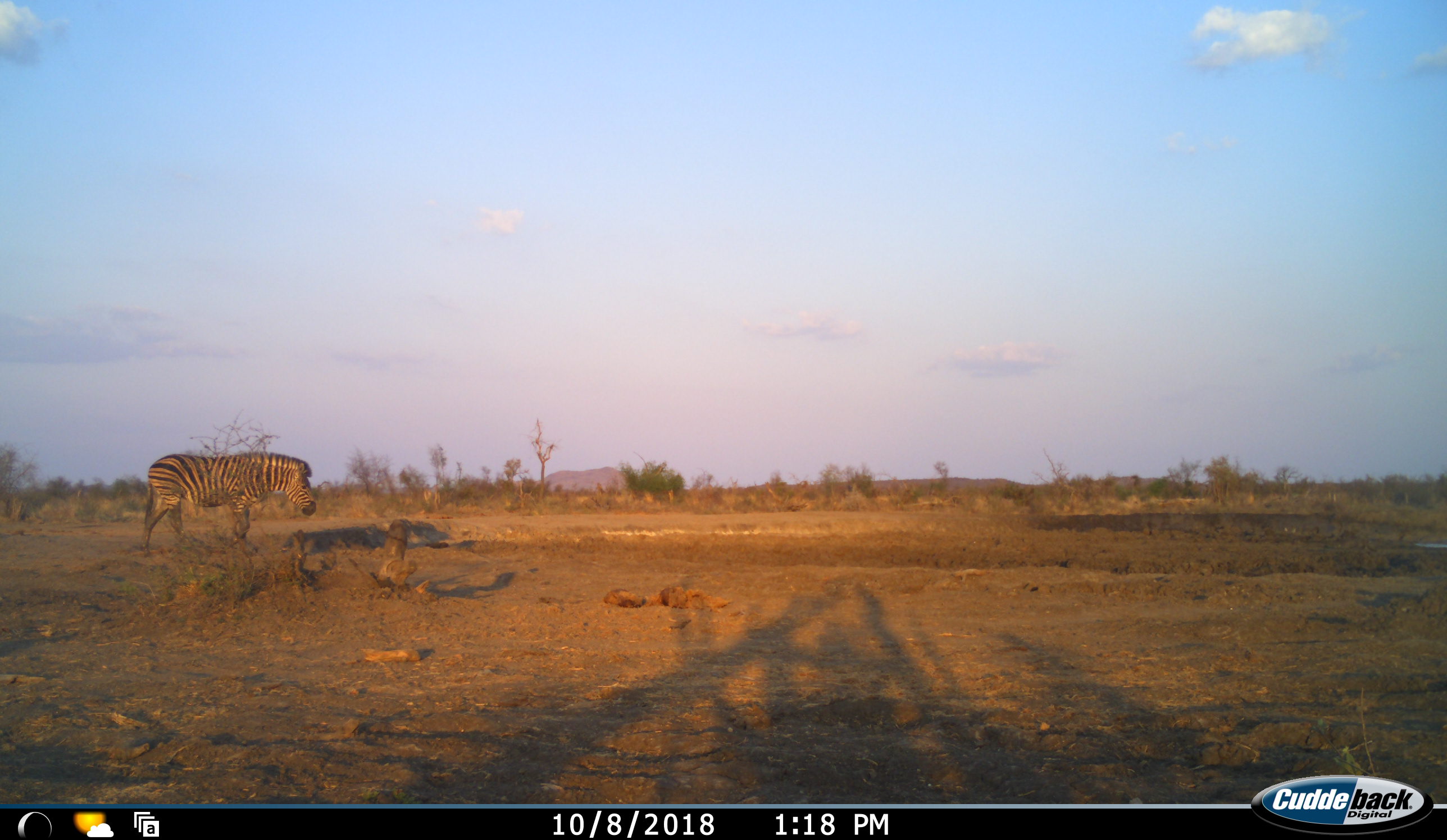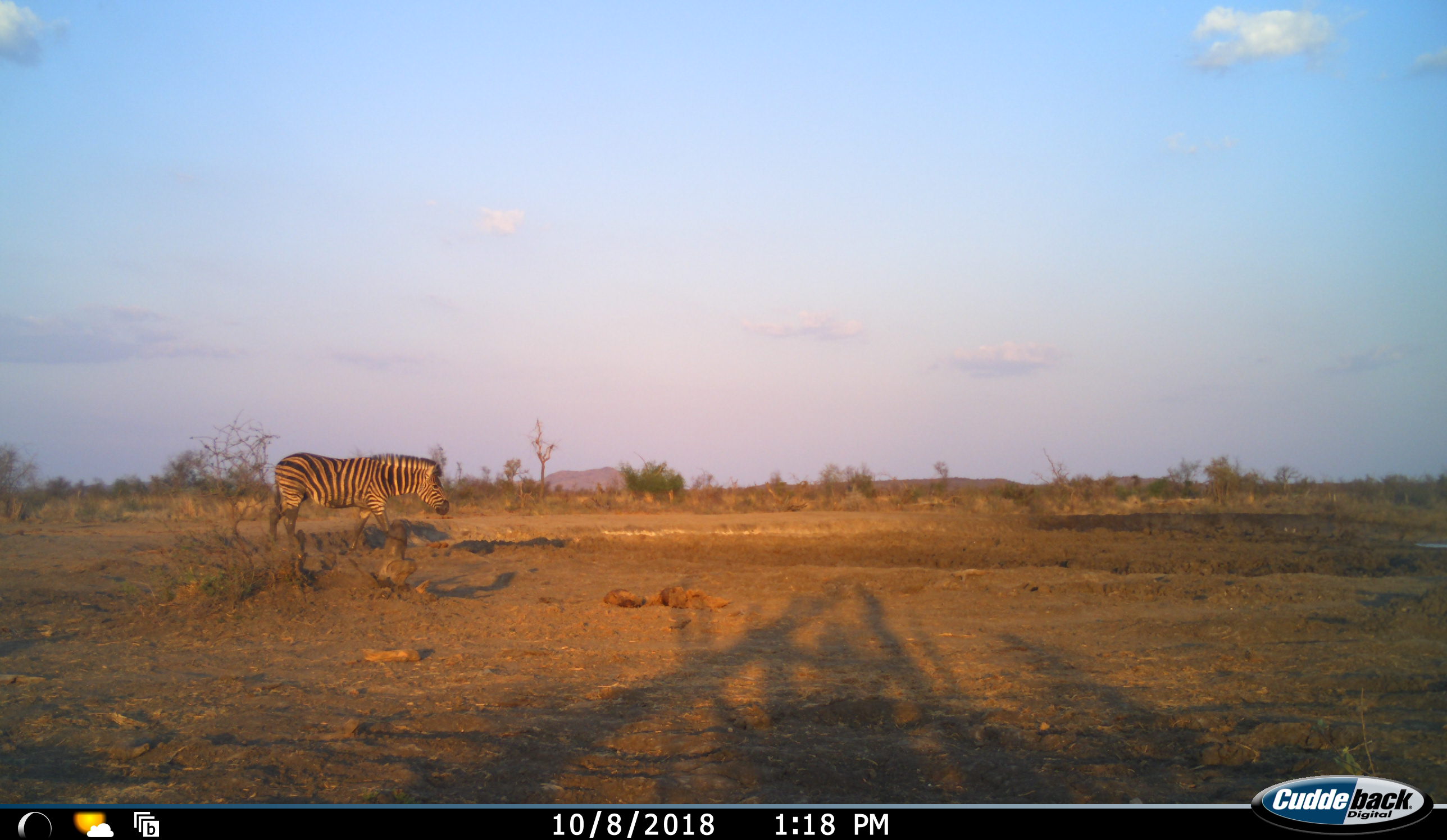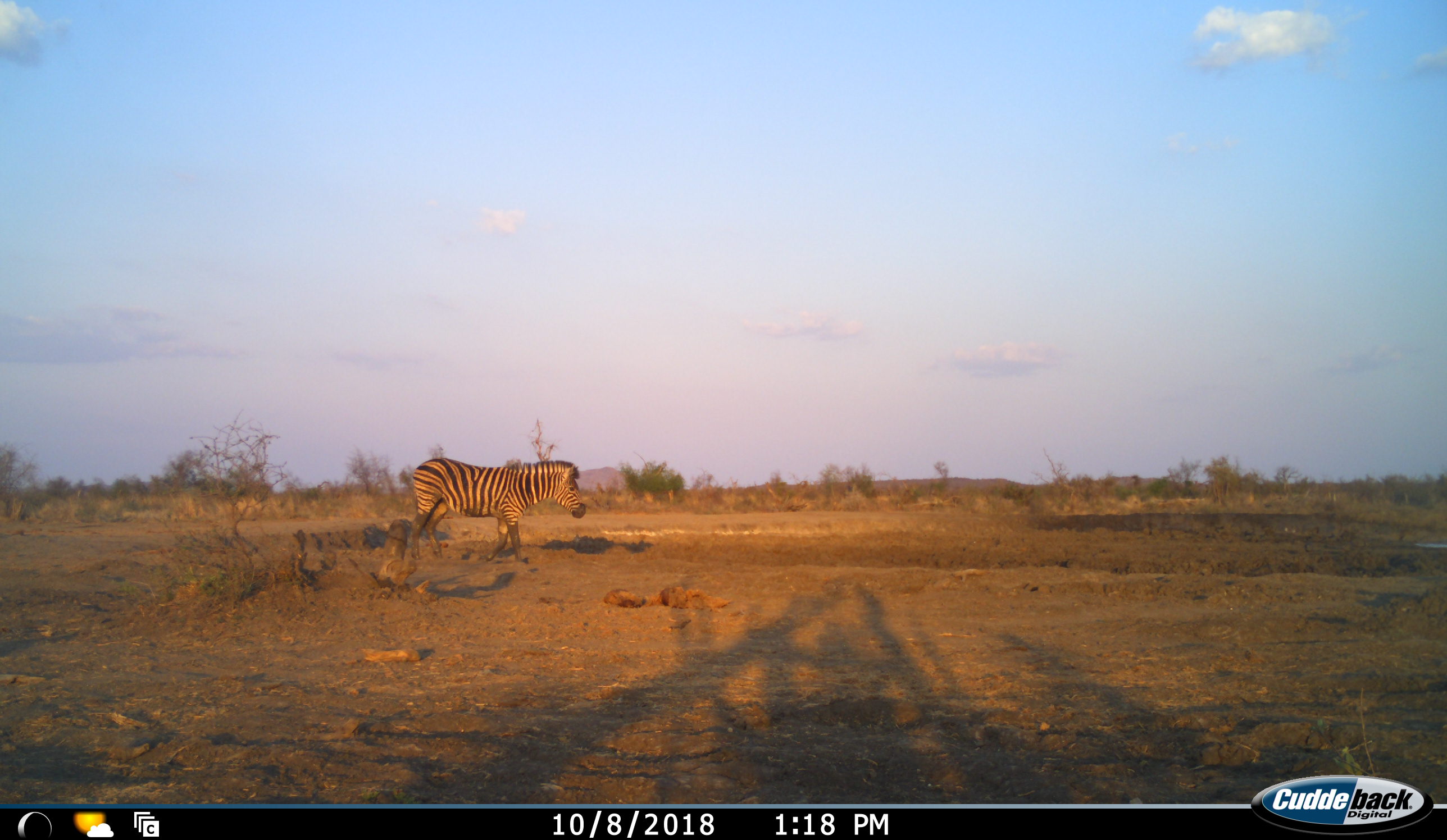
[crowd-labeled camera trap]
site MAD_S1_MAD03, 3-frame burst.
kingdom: Animalia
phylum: Chordata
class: Mammalia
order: Perissodactyla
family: Equidae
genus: Equus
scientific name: Equus quagga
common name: plains zebra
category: zebraplains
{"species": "zebraplains (plains zebra) (Equus quagga)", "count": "1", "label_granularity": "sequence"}